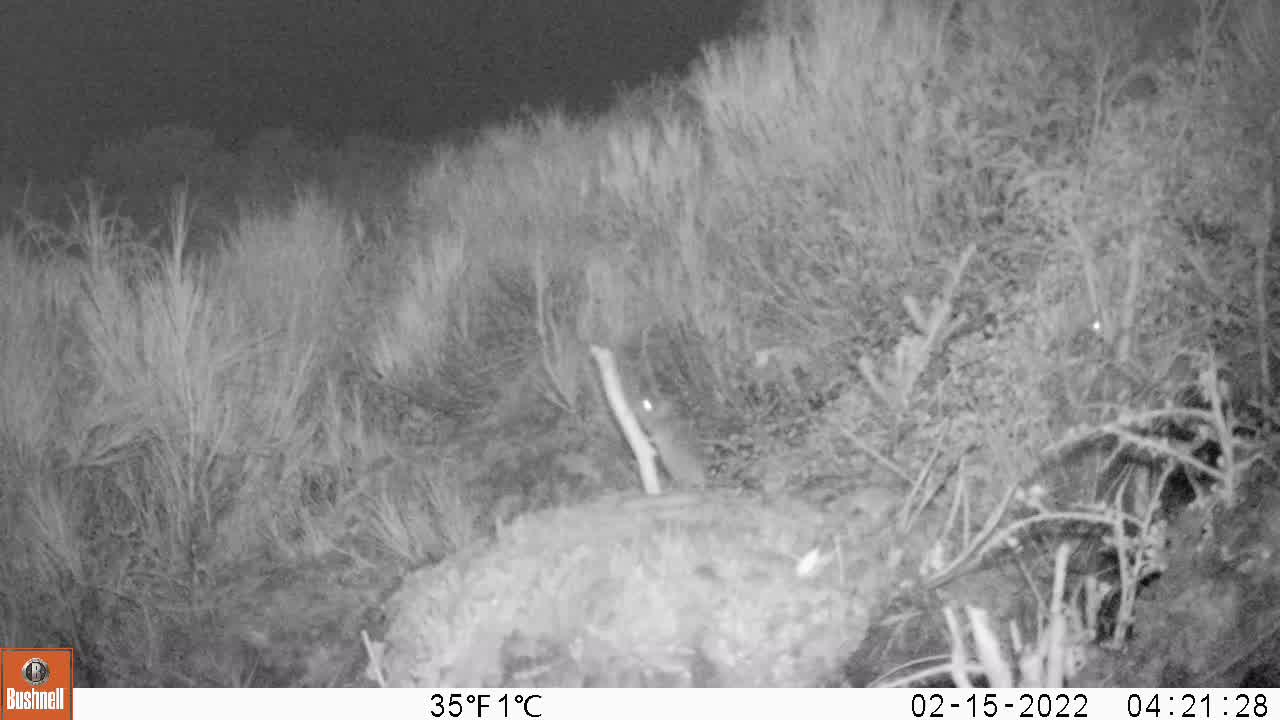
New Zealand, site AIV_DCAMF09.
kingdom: Animalia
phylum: Chordata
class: Mammalia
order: Rodentia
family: Muridae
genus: Mus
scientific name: Mus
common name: mouse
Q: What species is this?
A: Mouse (Mus).